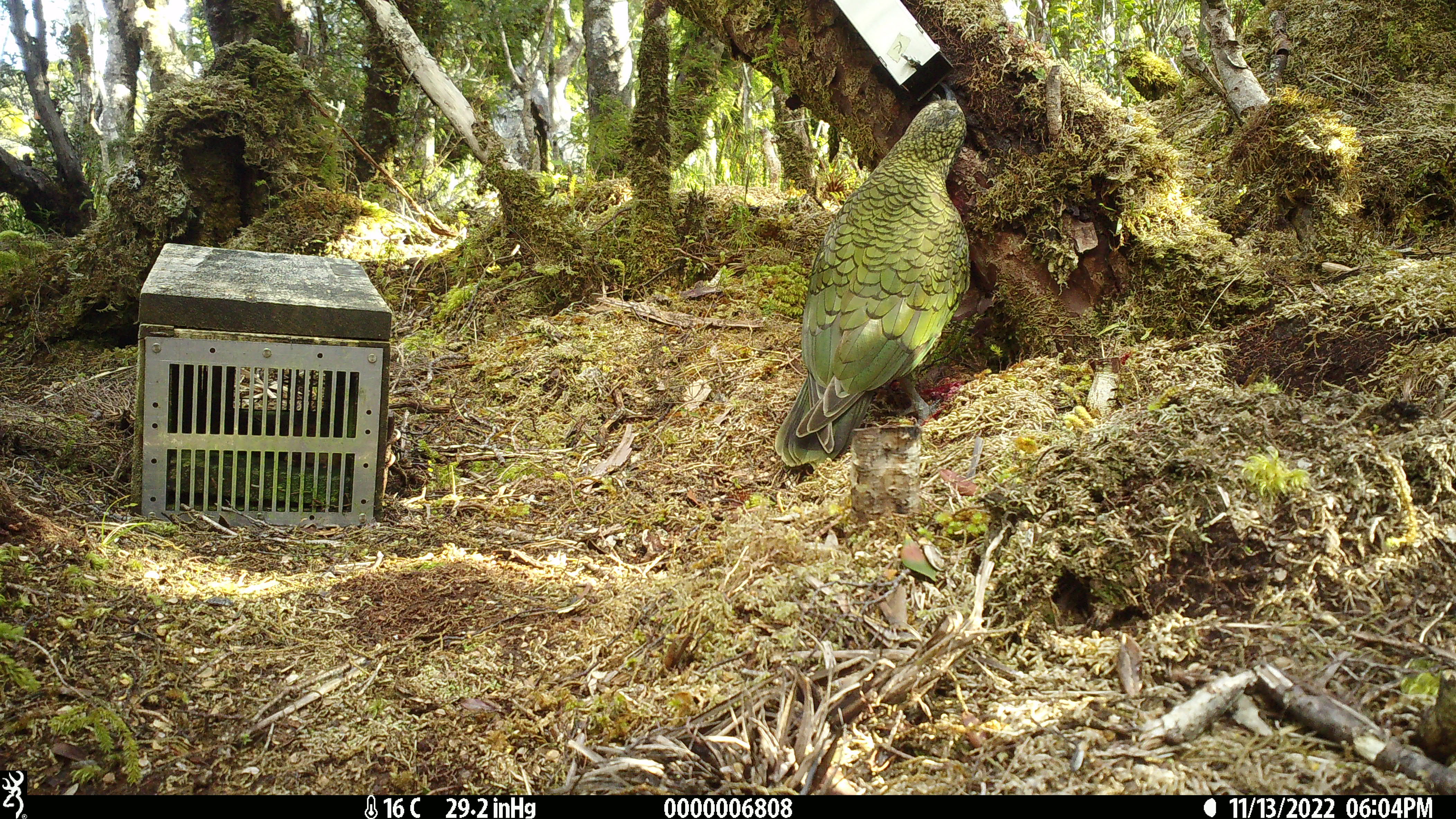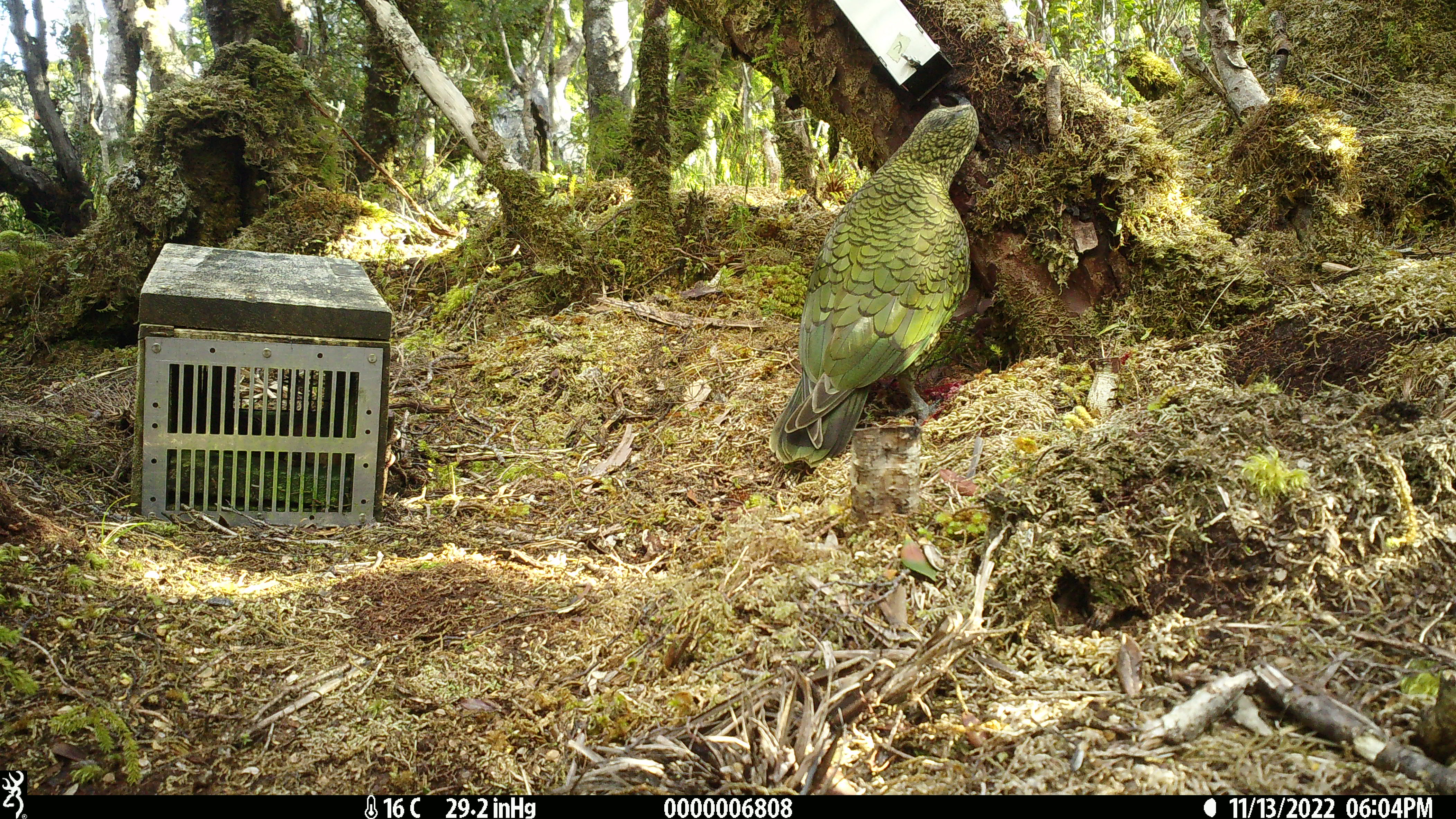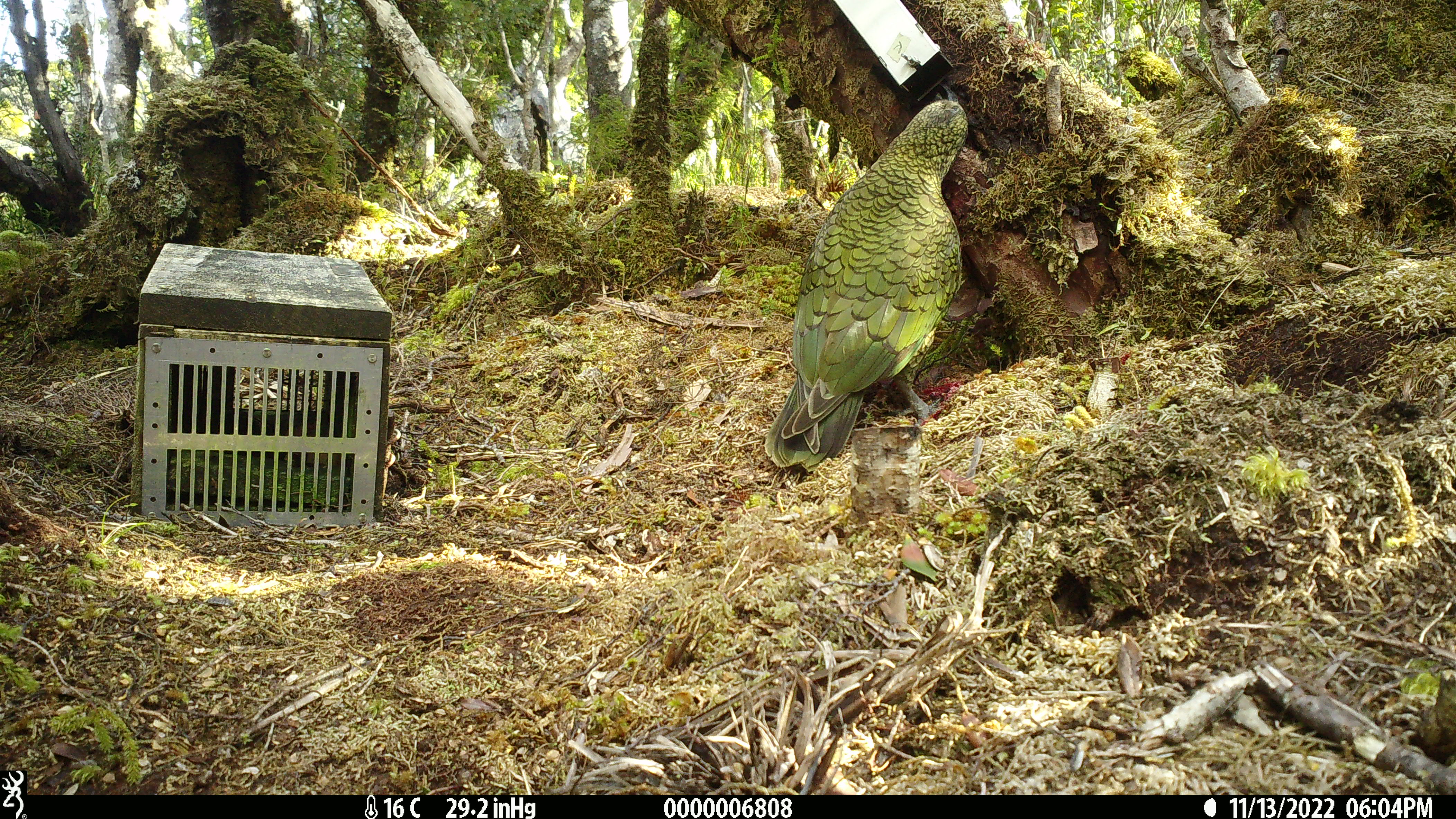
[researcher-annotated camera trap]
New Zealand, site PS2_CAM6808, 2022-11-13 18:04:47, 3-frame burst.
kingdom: Animalia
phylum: Chordata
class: Aves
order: Psittaciformes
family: Strigopidae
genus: Nestor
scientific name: Nestor notabilis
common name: kea